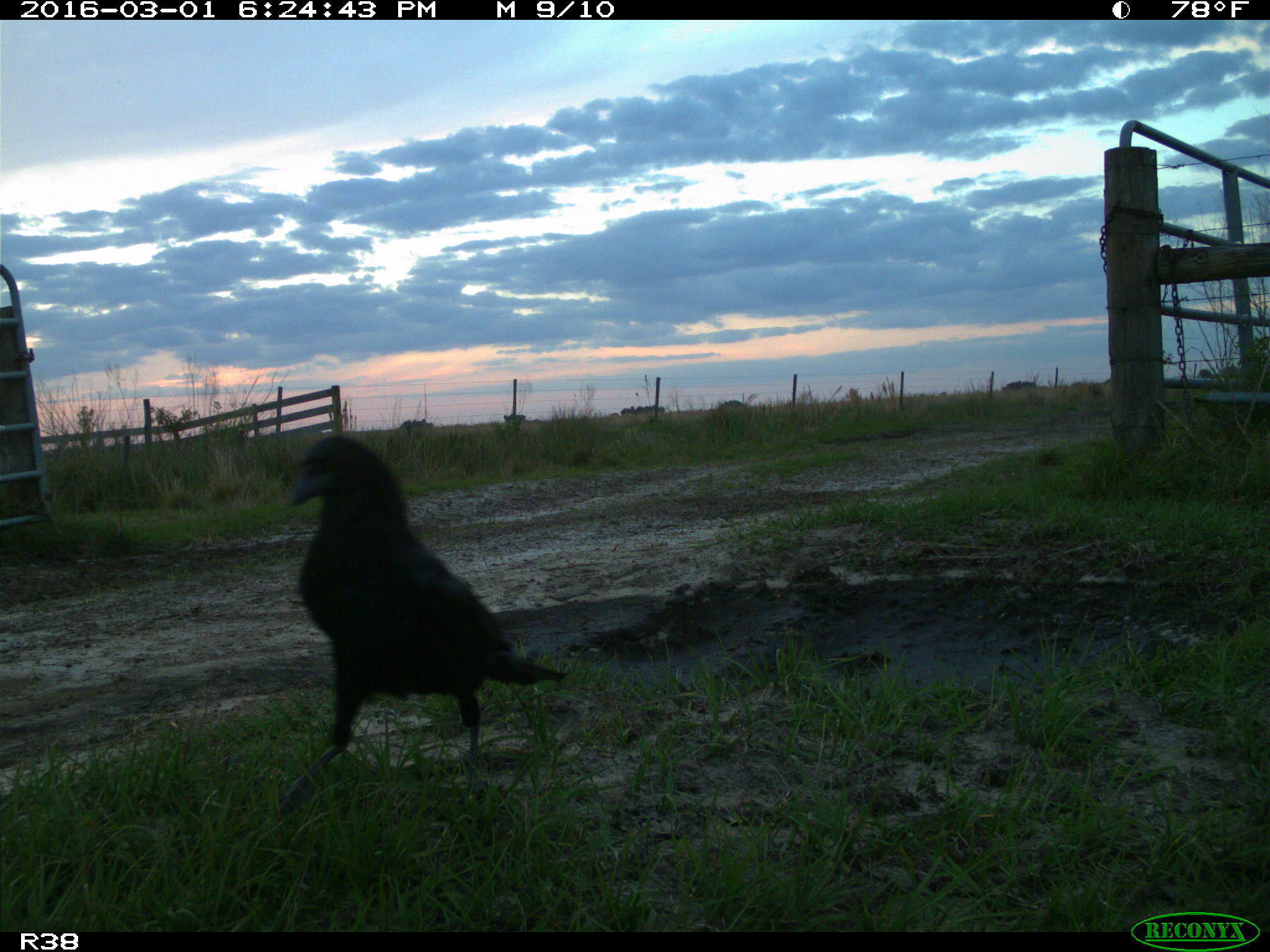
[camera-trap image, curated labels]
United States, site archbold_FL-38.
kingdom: Animalia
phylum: Chordata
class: Aves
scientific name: Aves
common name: birds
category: unidentified bird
Unidentified bird (birds) (Aves).